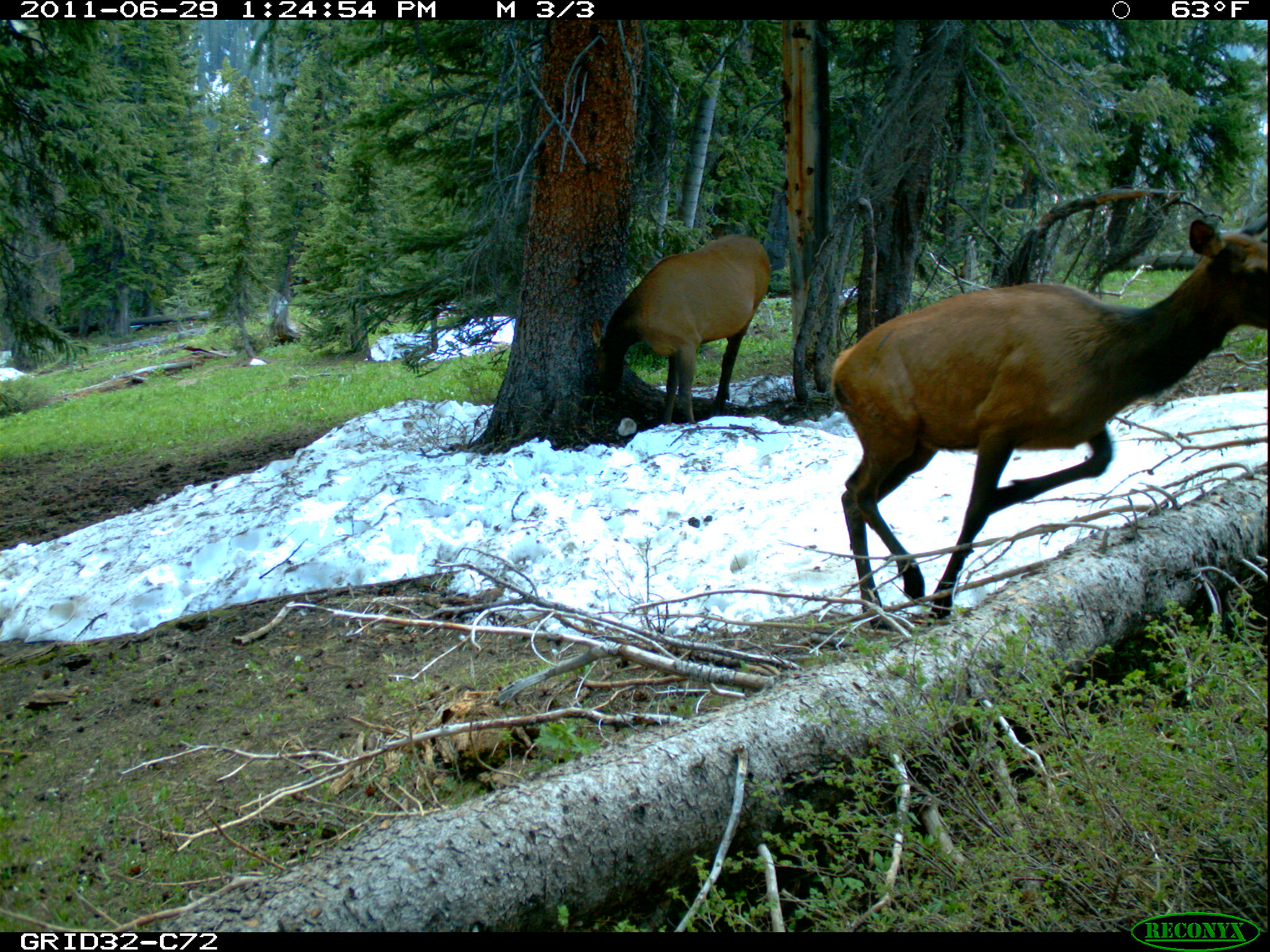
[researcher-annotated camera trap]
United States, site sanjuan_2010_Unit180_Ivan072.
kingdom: Animalia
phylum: Chordata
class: Mammalia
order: Artiodactyla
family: Cervidae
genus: Cervus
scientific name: Cervus elaphus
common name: red deer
Cervus elaphus (red deer).